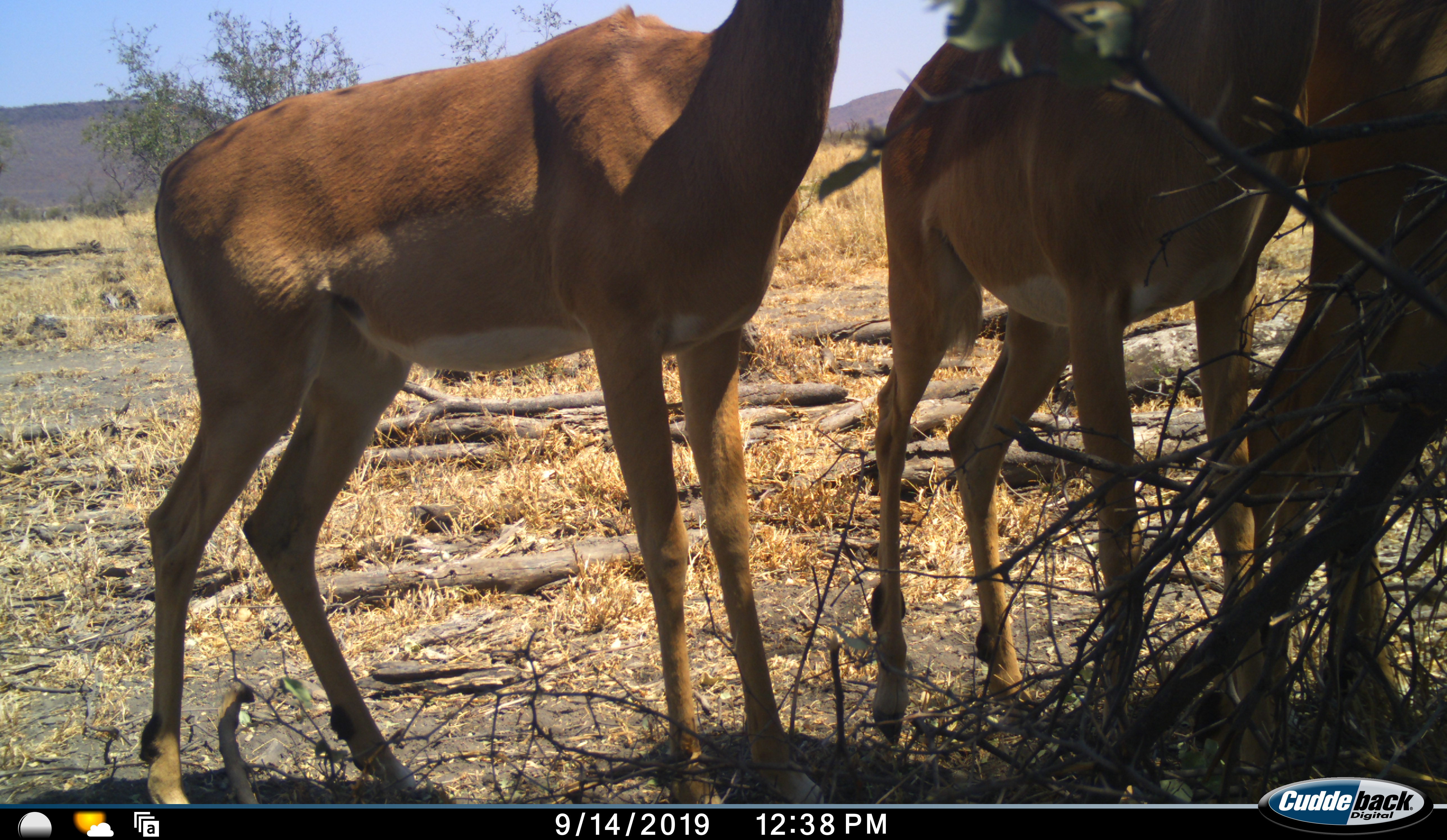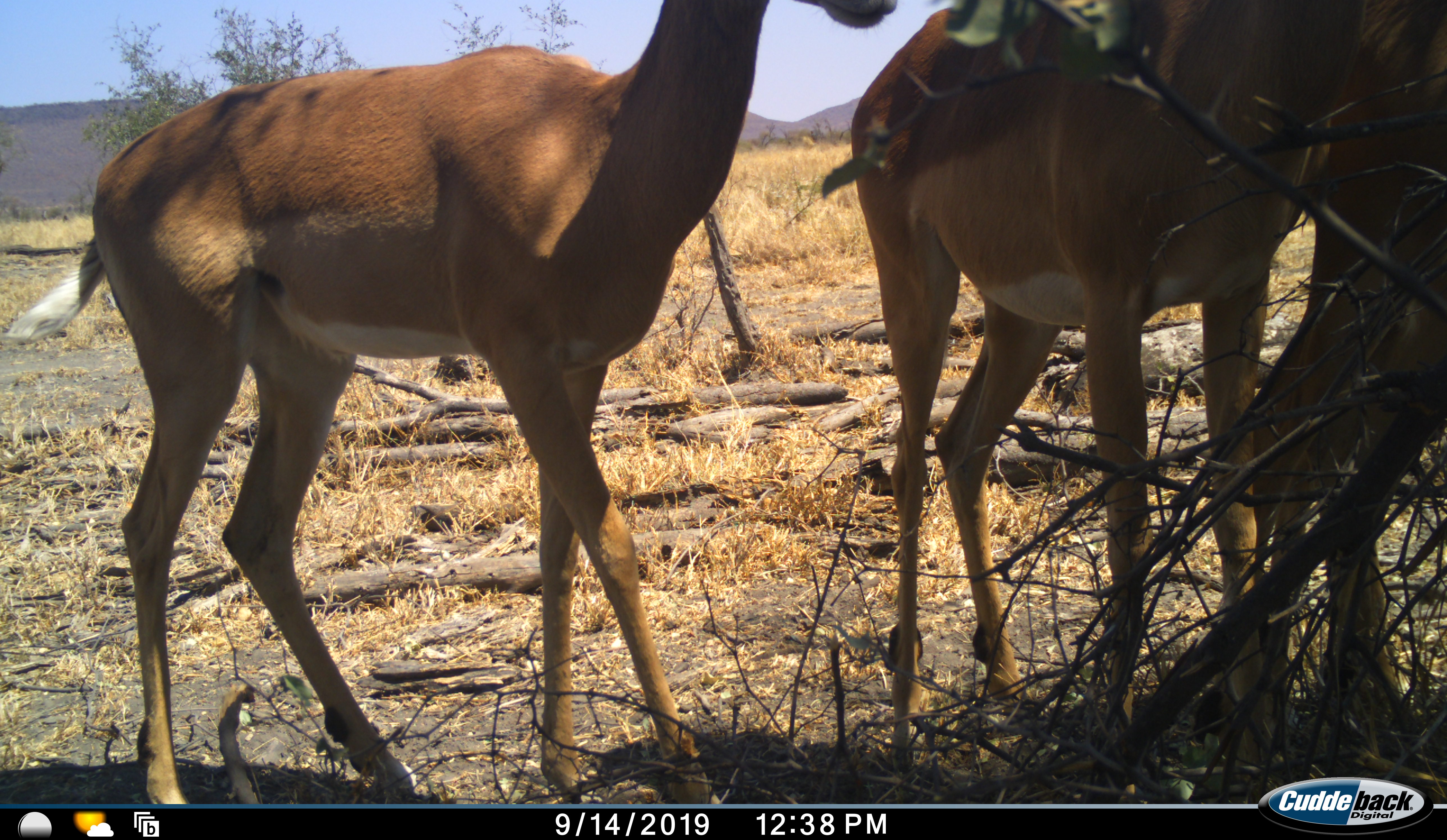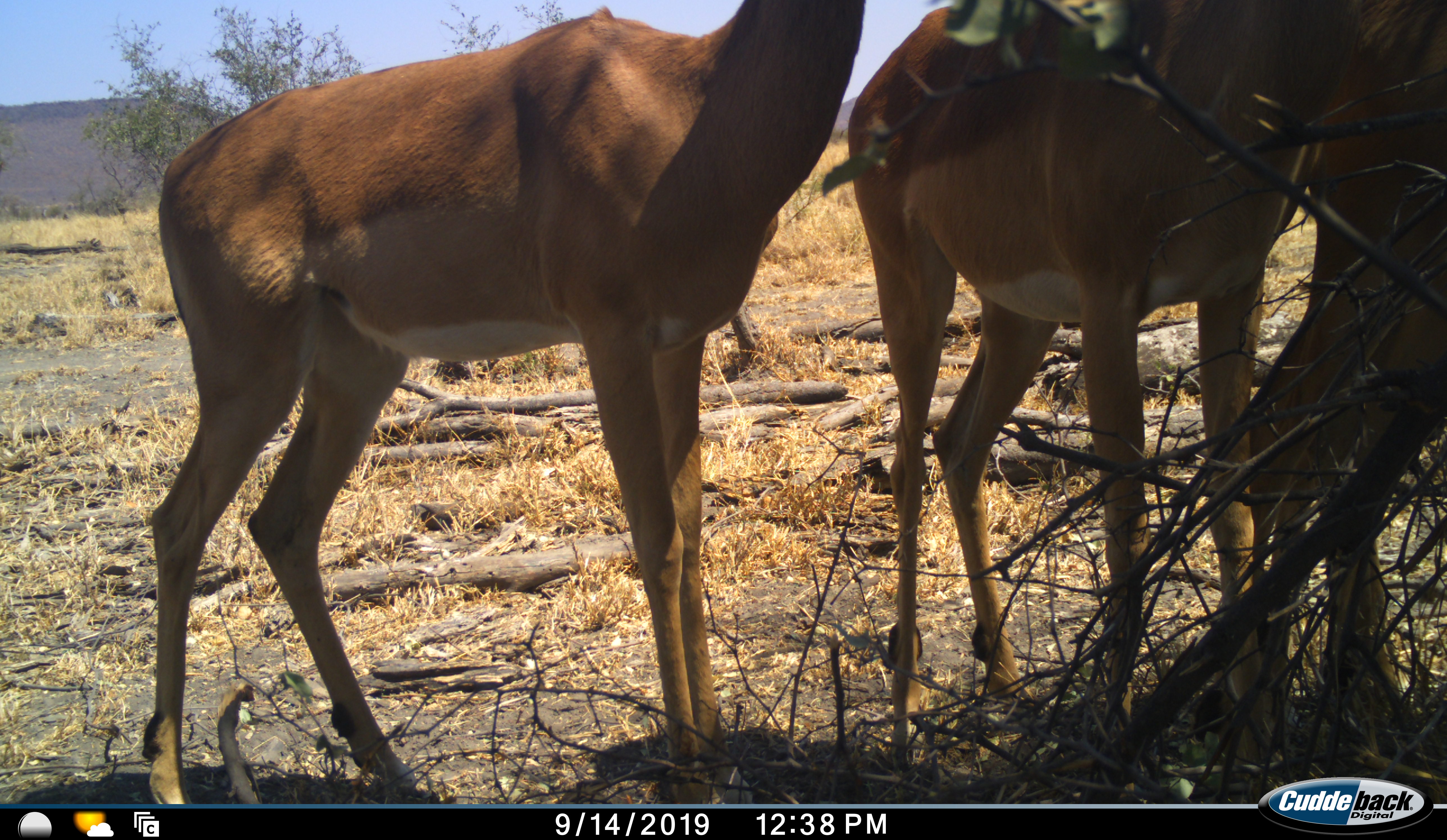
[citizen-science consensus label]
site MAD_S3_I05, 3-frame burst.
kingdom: Animalia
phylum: Chordata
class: Mammalia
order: Artiodactyla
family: Bovidae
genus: Aepyceros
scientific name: Aepyceros melampus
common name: impala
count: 2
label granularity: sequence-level